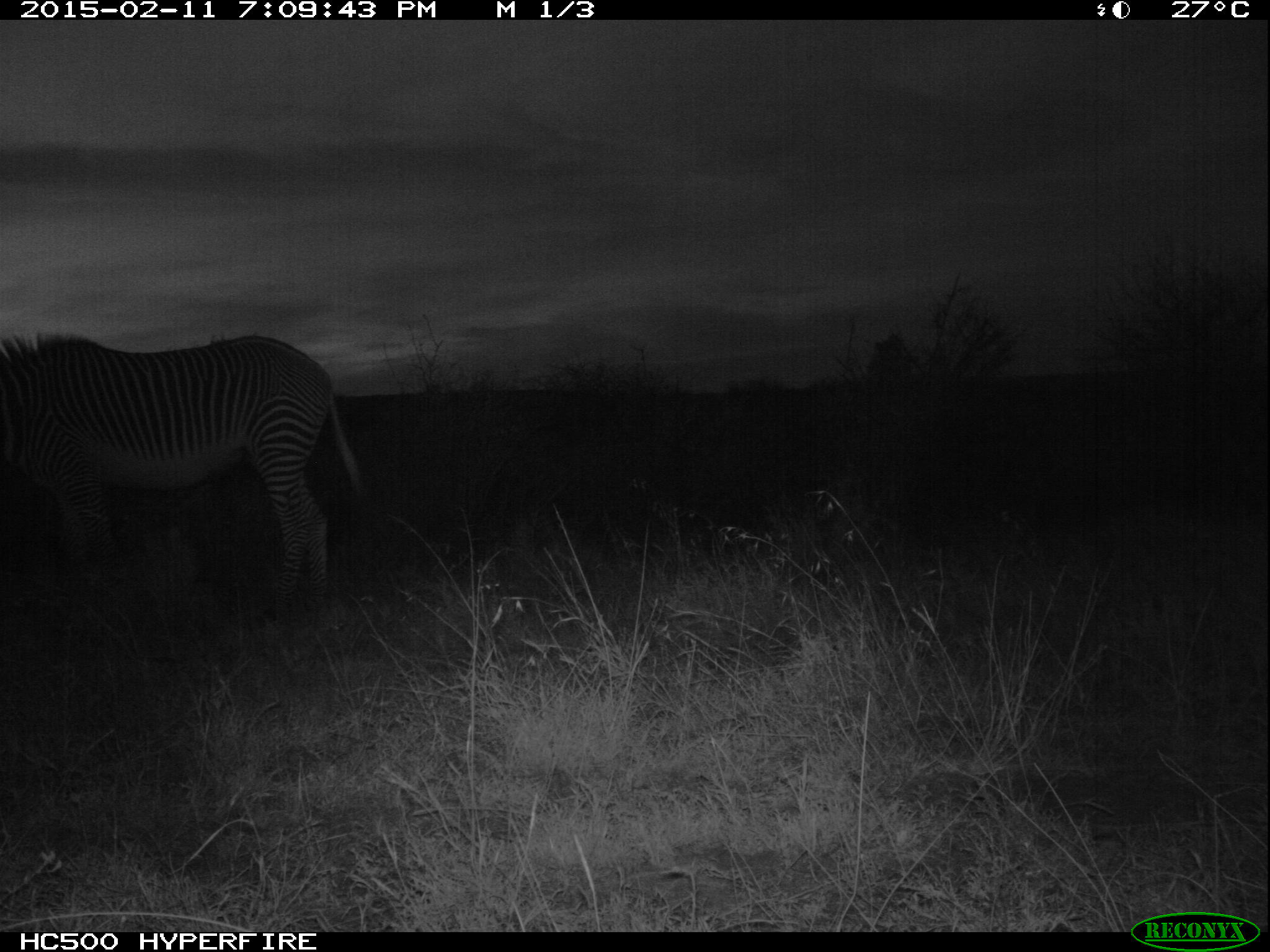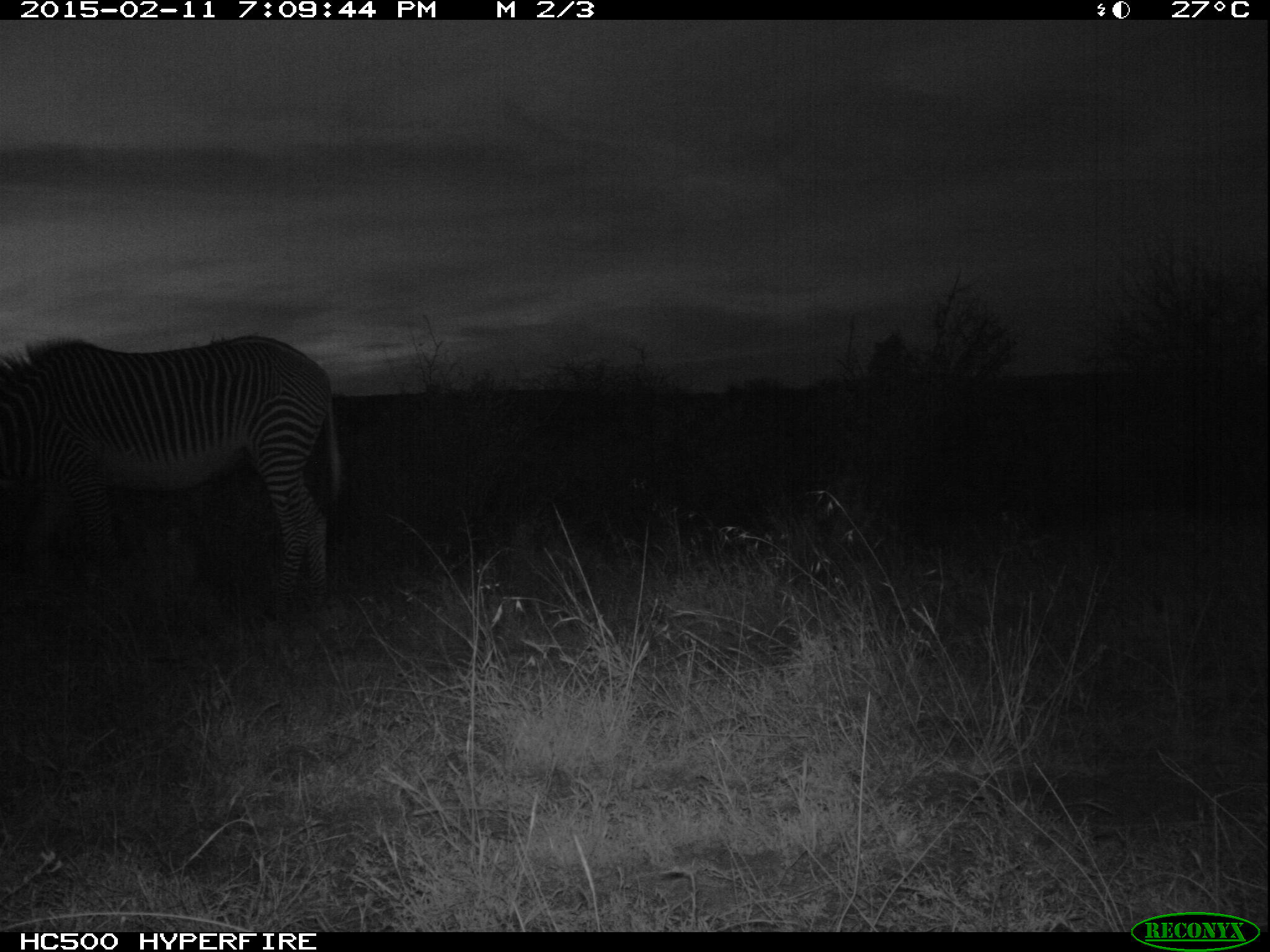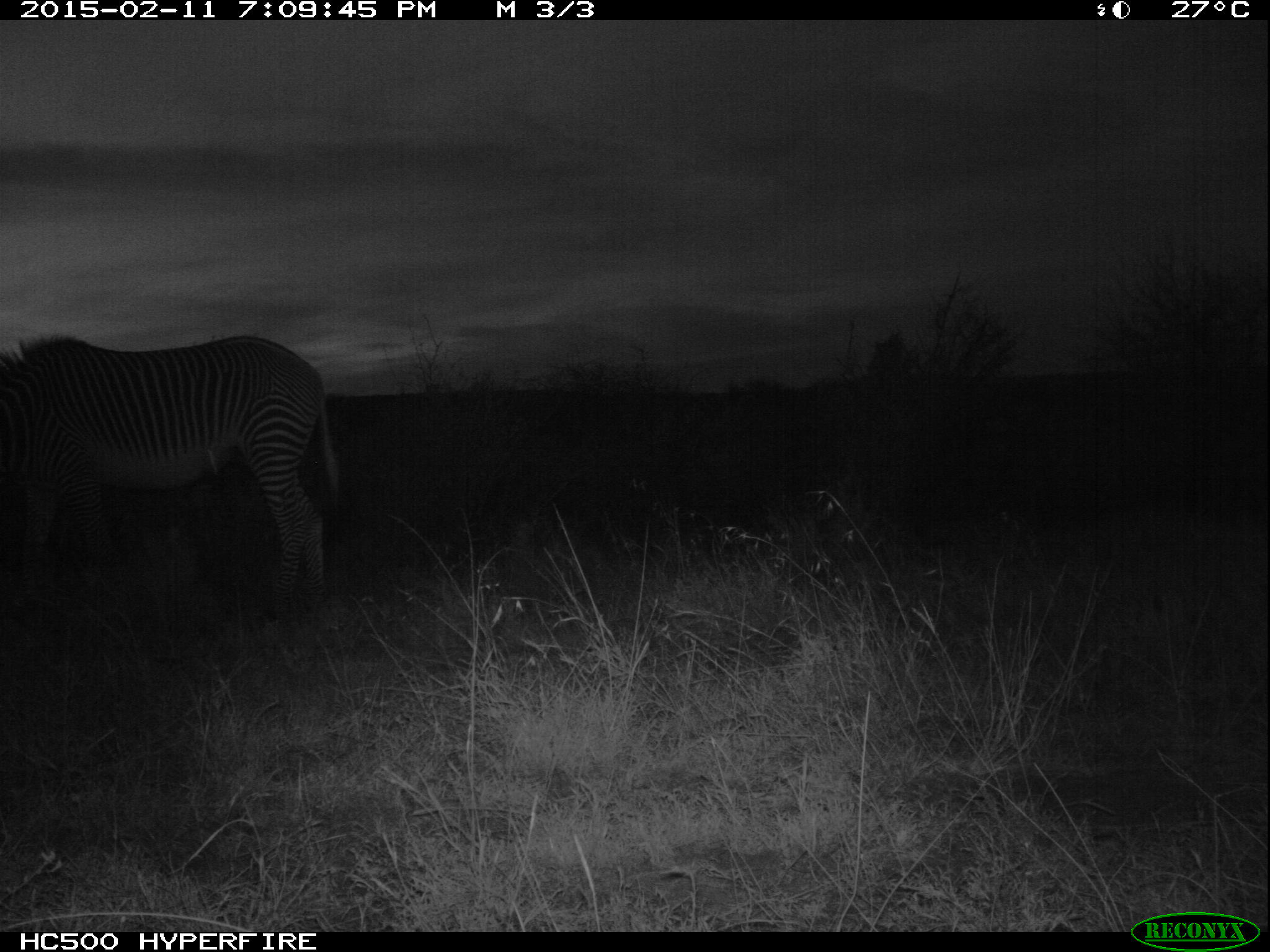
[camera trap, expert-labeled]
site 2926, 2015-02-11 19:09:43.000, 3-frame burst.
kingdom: Animalia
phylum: Chordata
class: Mammalia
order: Perissodactyla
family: Equidae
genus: Equus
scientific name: Equus grevyi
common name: grévy's zebra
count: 1